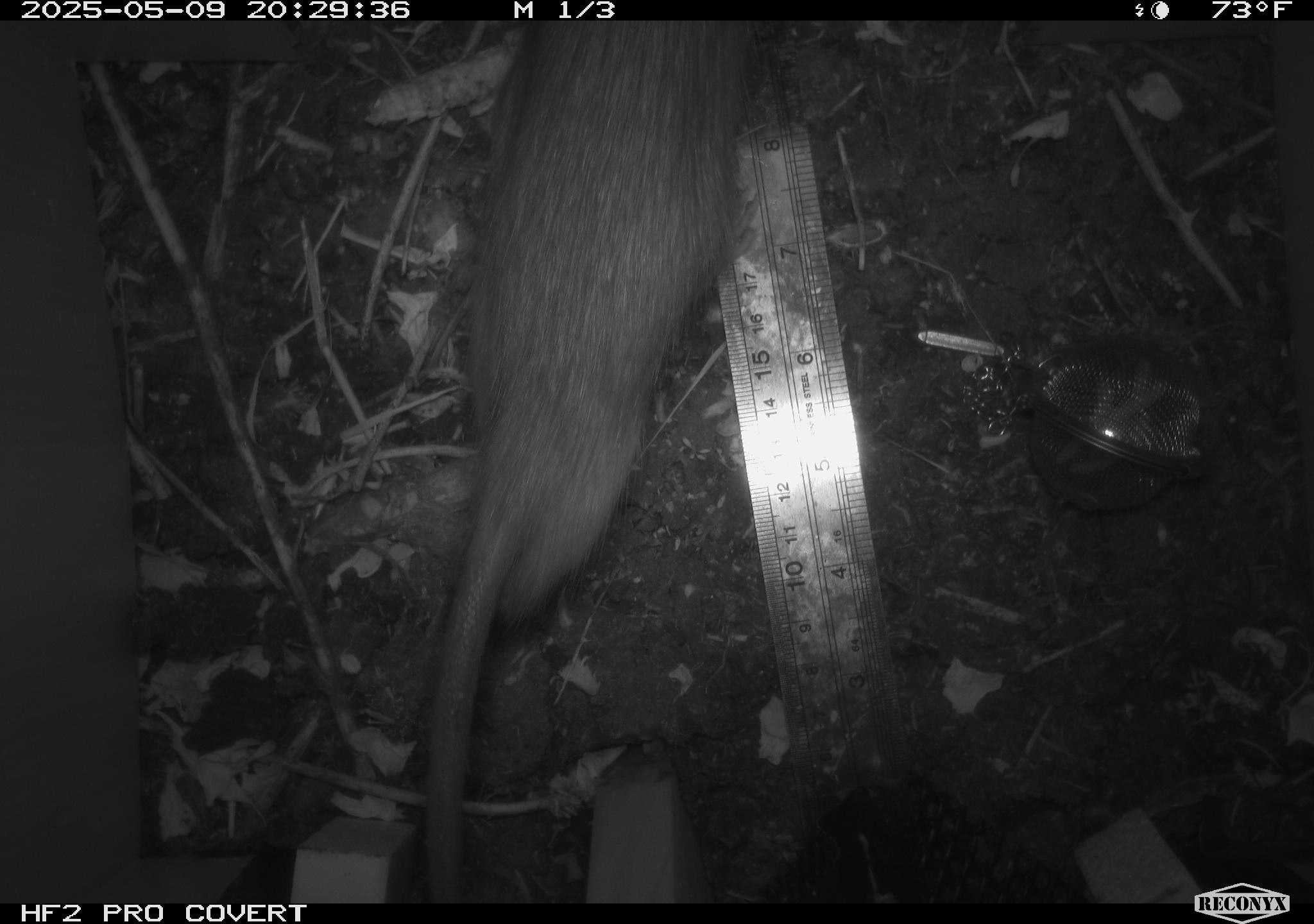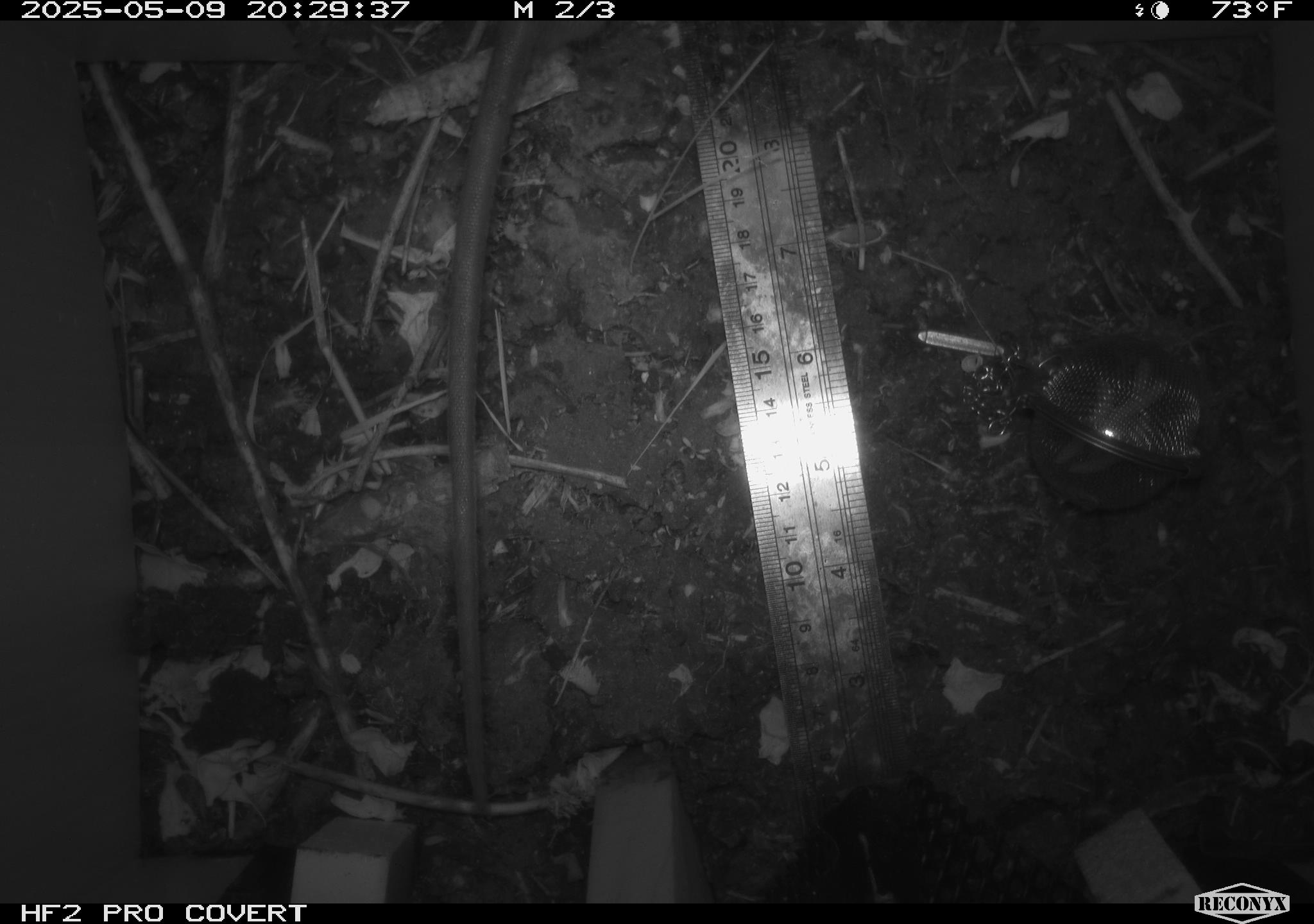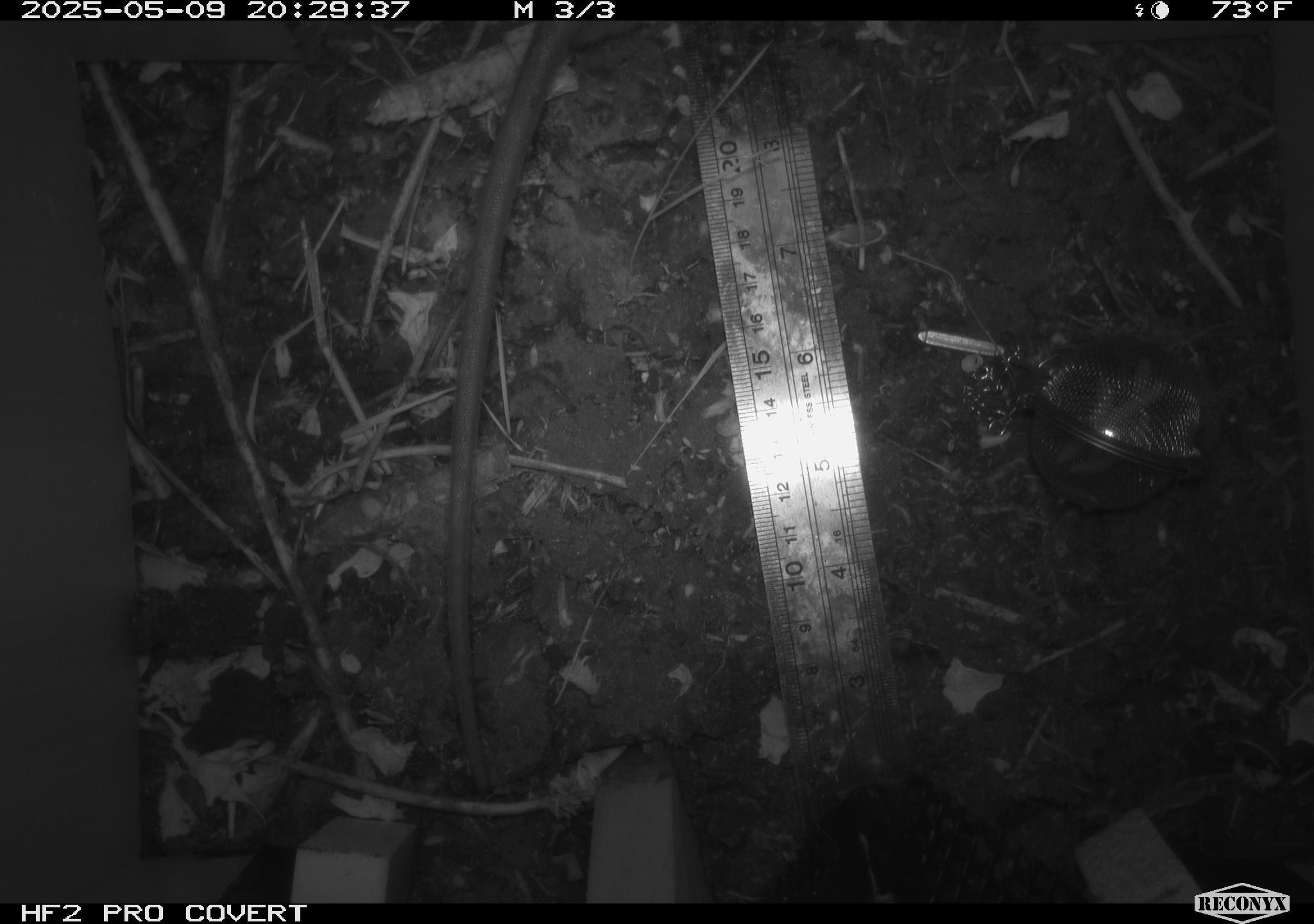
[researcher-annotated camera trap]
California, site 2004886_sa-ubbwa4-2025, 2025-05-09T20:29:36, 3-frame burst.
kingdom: Animalia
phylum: Chordata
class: Mammalia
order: Rodentia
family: Muridae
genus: Rattus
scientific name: Rattus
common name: rat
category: rattus species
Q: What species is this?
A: Rattus species (rat) (Rattus).